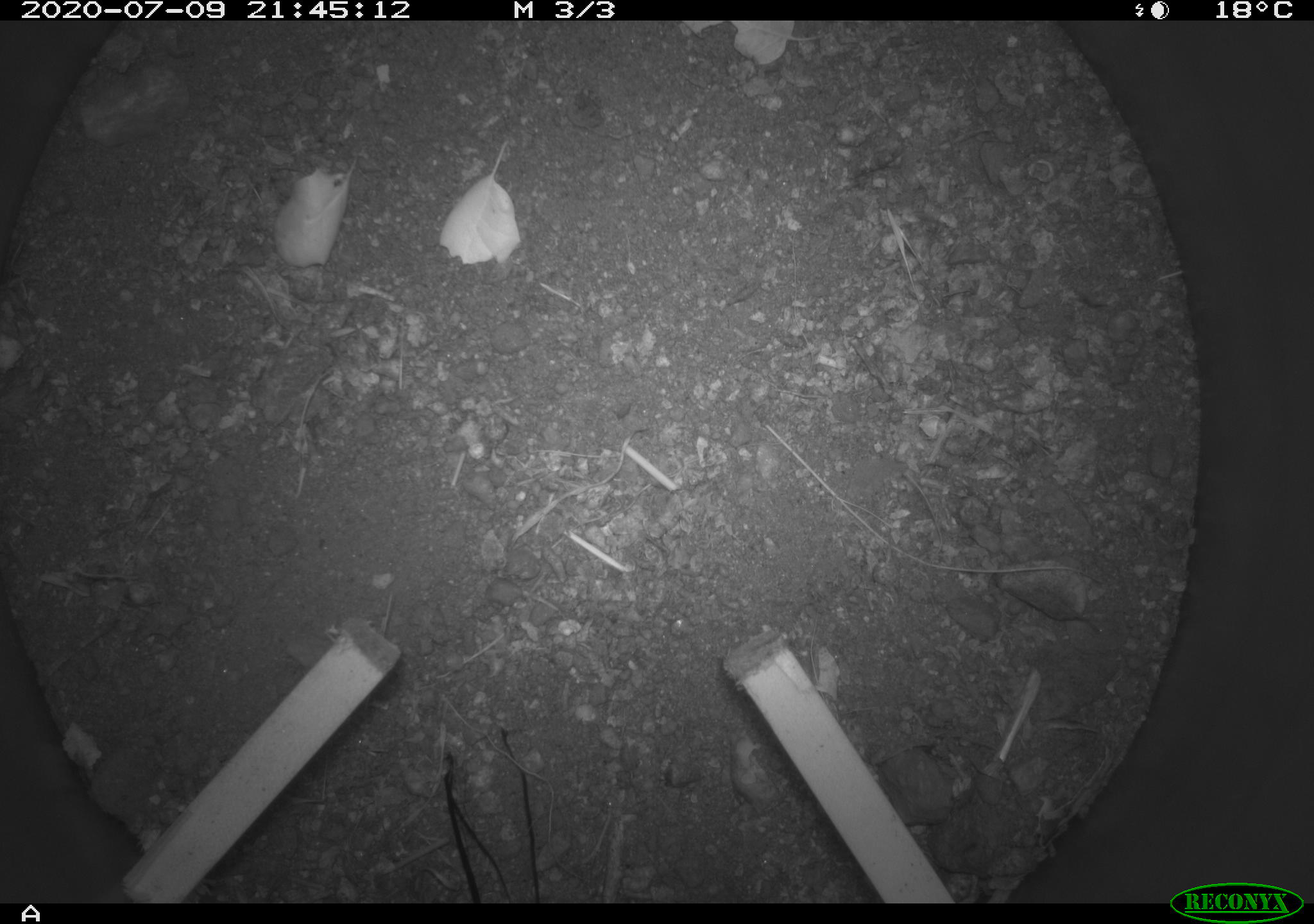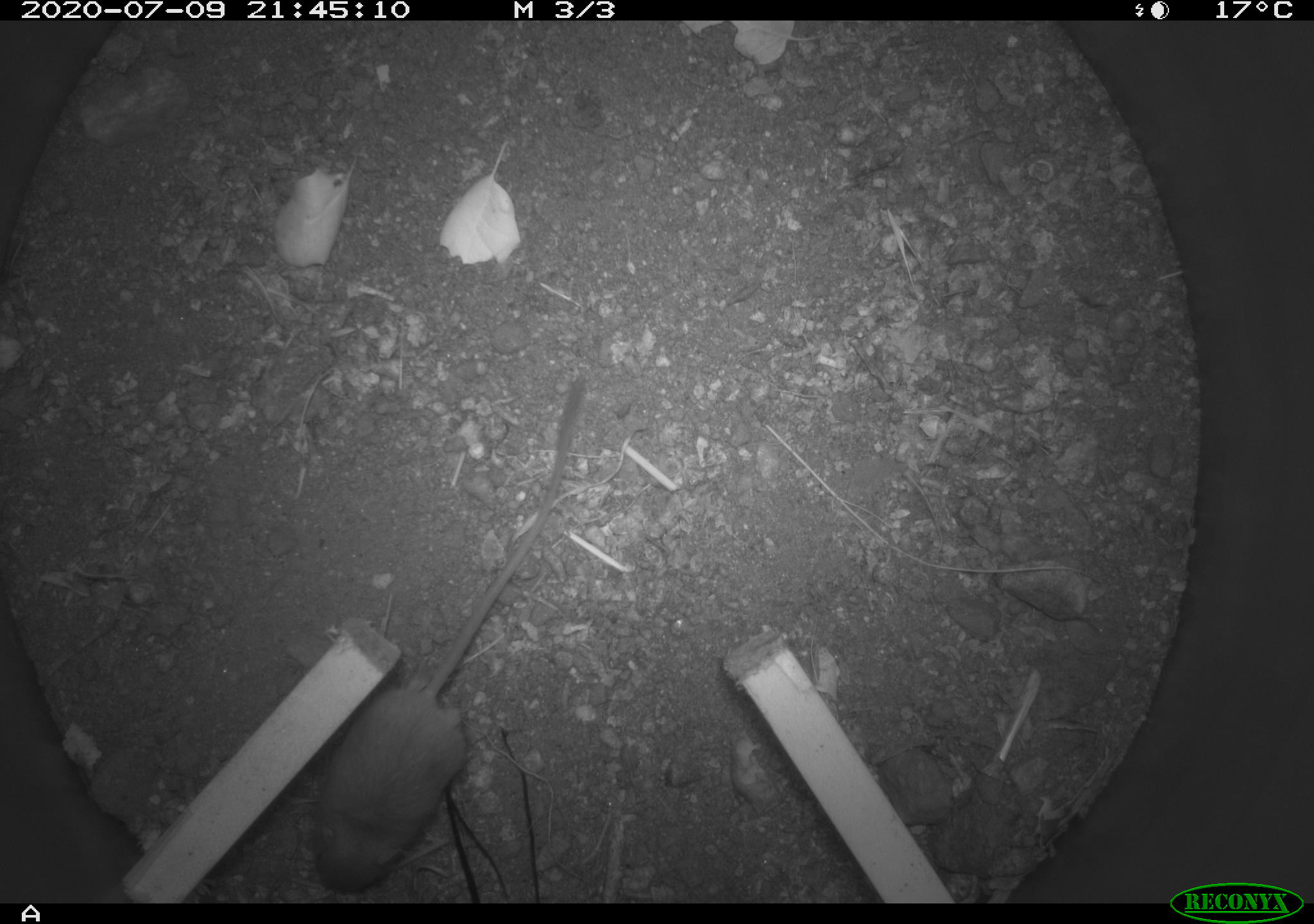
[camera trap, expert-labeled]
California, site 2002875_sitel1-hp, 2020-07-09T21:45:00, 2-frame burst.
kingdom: Animalia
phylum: Chordata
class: Mammalia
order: Rodentia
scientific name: Rodentia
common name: rodent